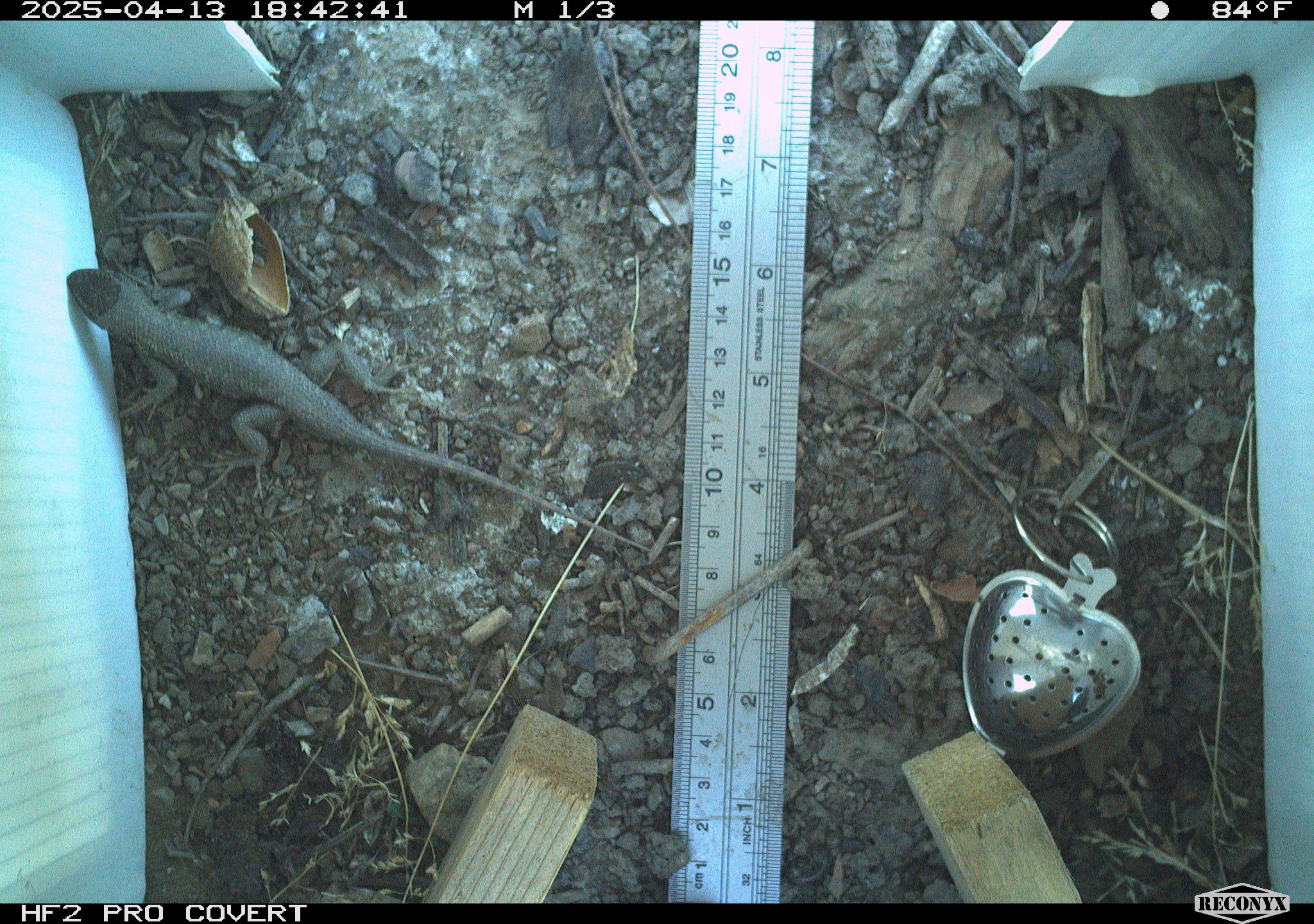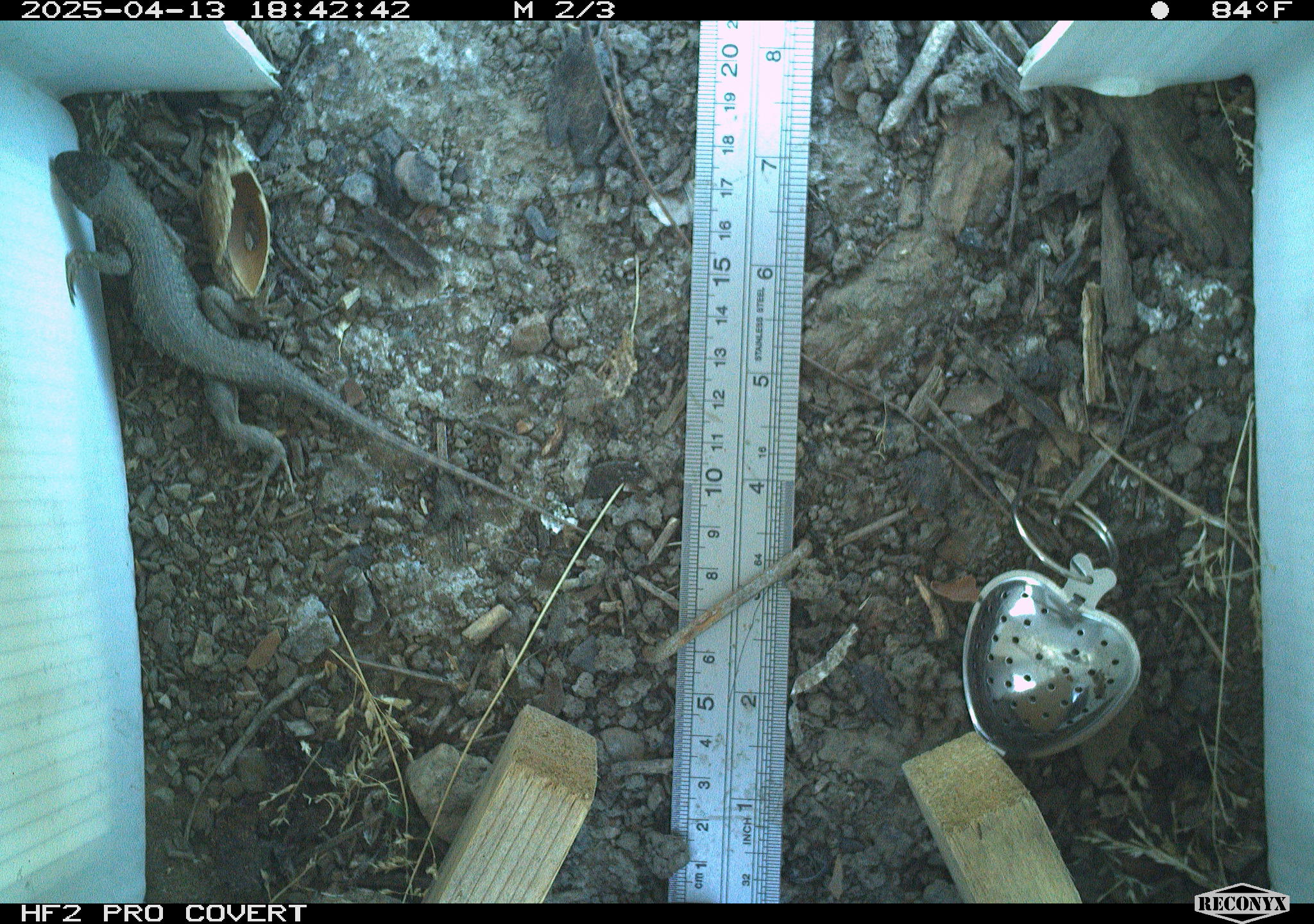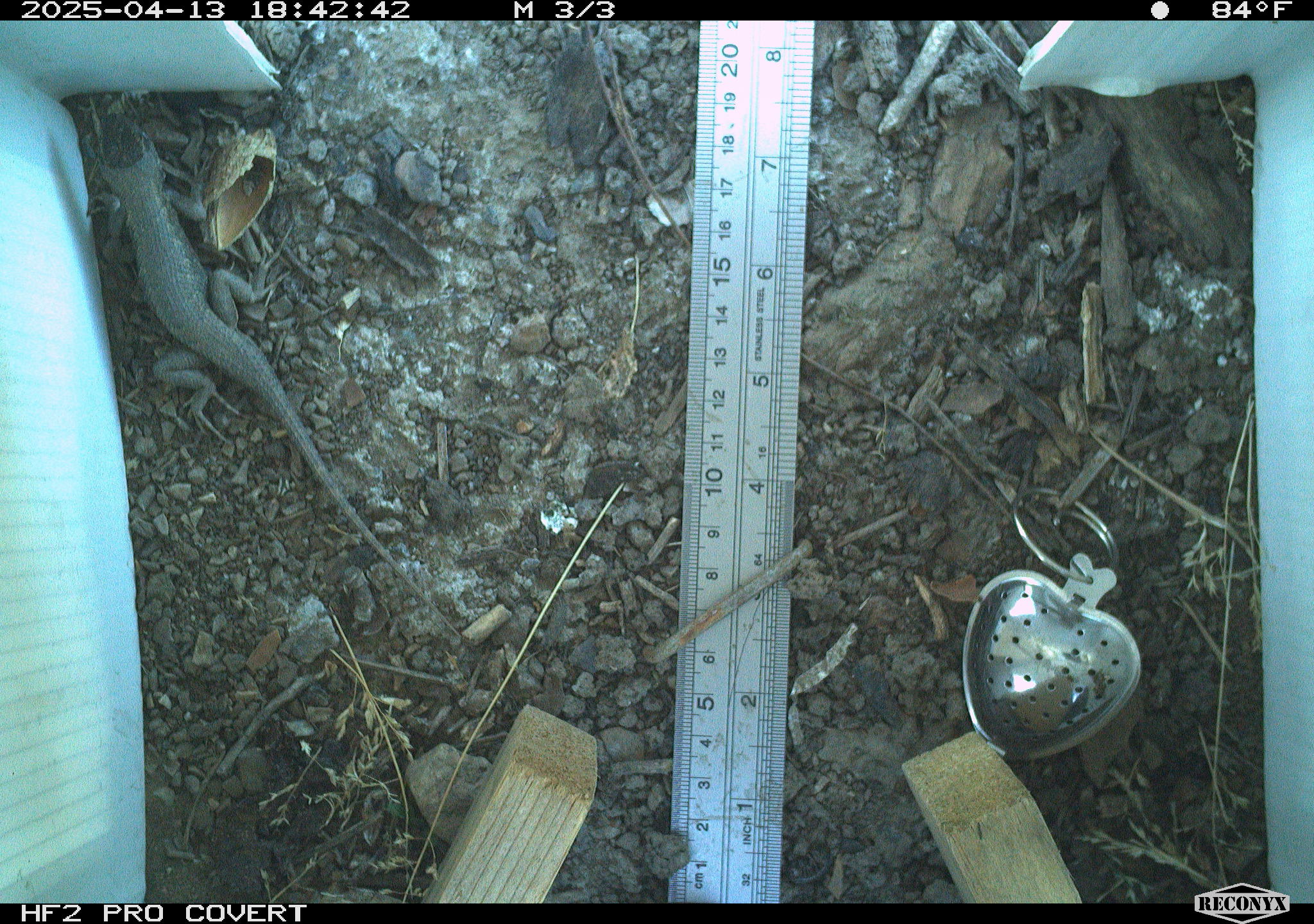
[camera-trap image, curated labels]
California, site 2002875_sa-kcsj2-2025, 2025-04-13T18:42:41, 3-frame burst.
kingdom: Animalia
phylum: Chordata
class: Reptilia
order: Squamata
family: Phrynosomatidae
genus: Sceloporus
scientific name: Sceloporus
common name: spiny lizards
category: sceloporus species